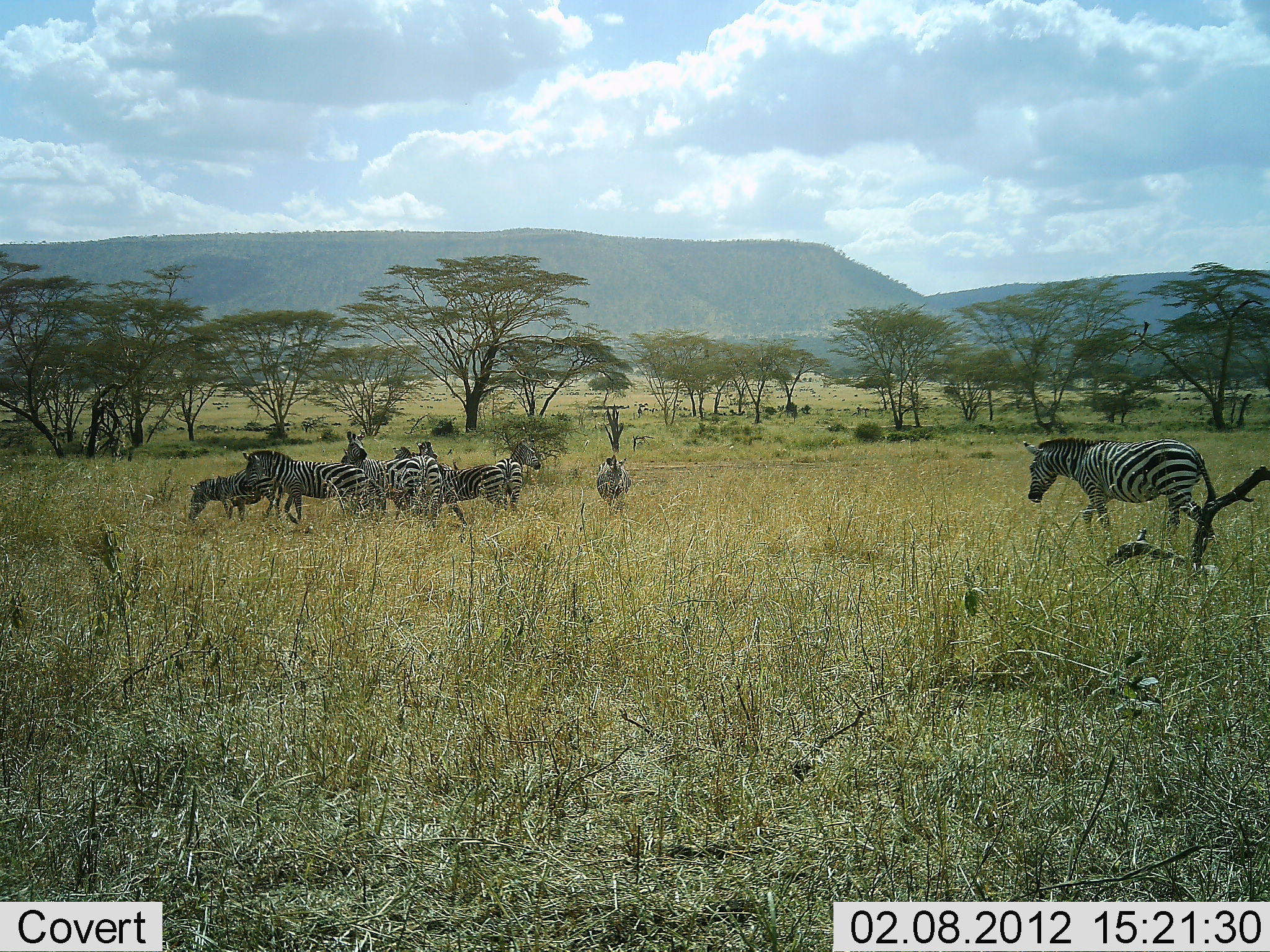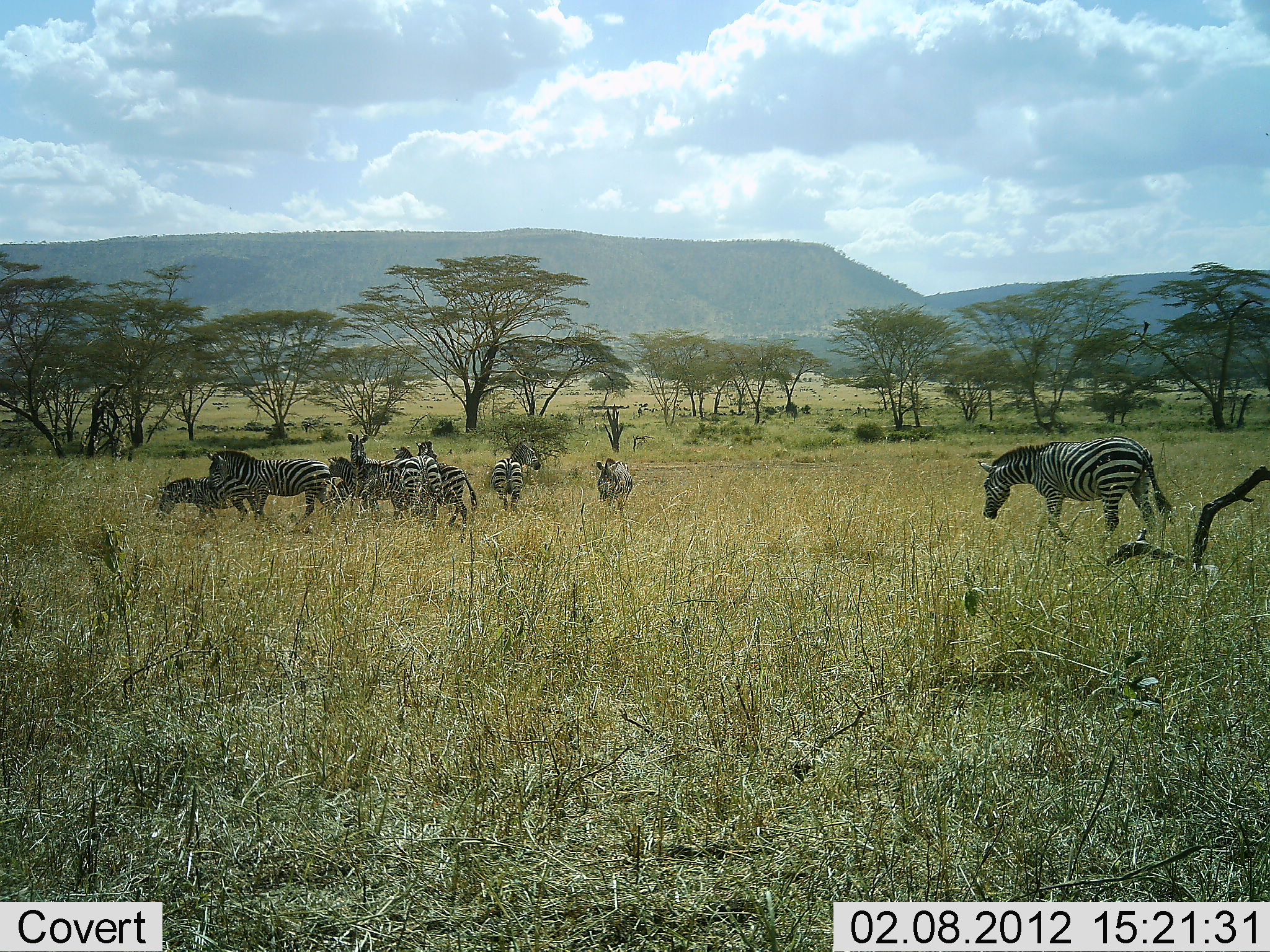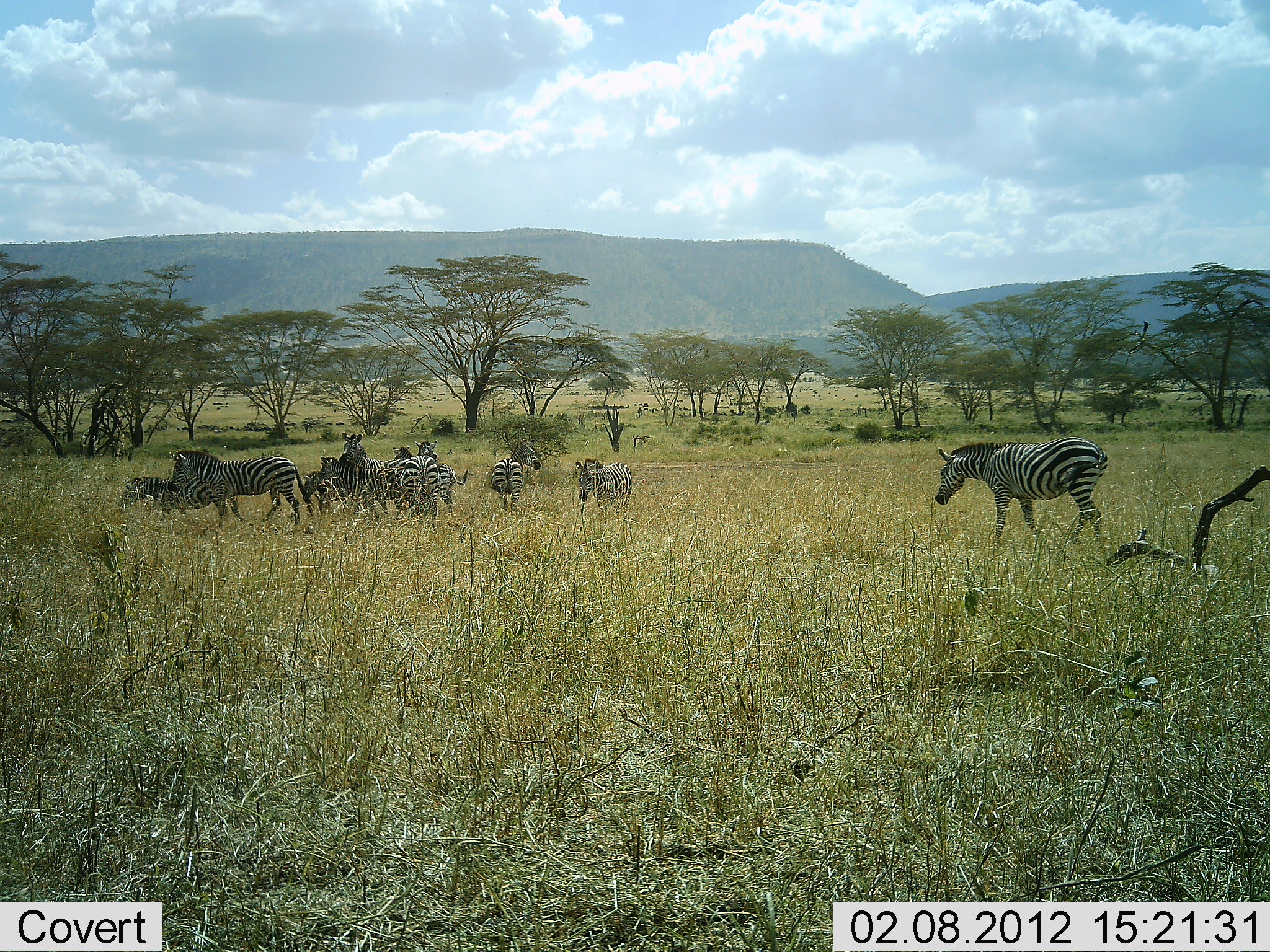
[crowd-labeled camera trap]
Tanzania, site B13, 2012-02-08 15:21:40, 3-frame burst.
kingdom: Animalia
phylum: Chordata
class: Mammalia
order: Perissodactyla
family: Equidae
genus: Equus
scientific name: Equus quagga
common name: plains zebra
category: zebra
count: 9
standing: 67%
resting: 4%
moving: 67%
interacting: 0%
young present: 30%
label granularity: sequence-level